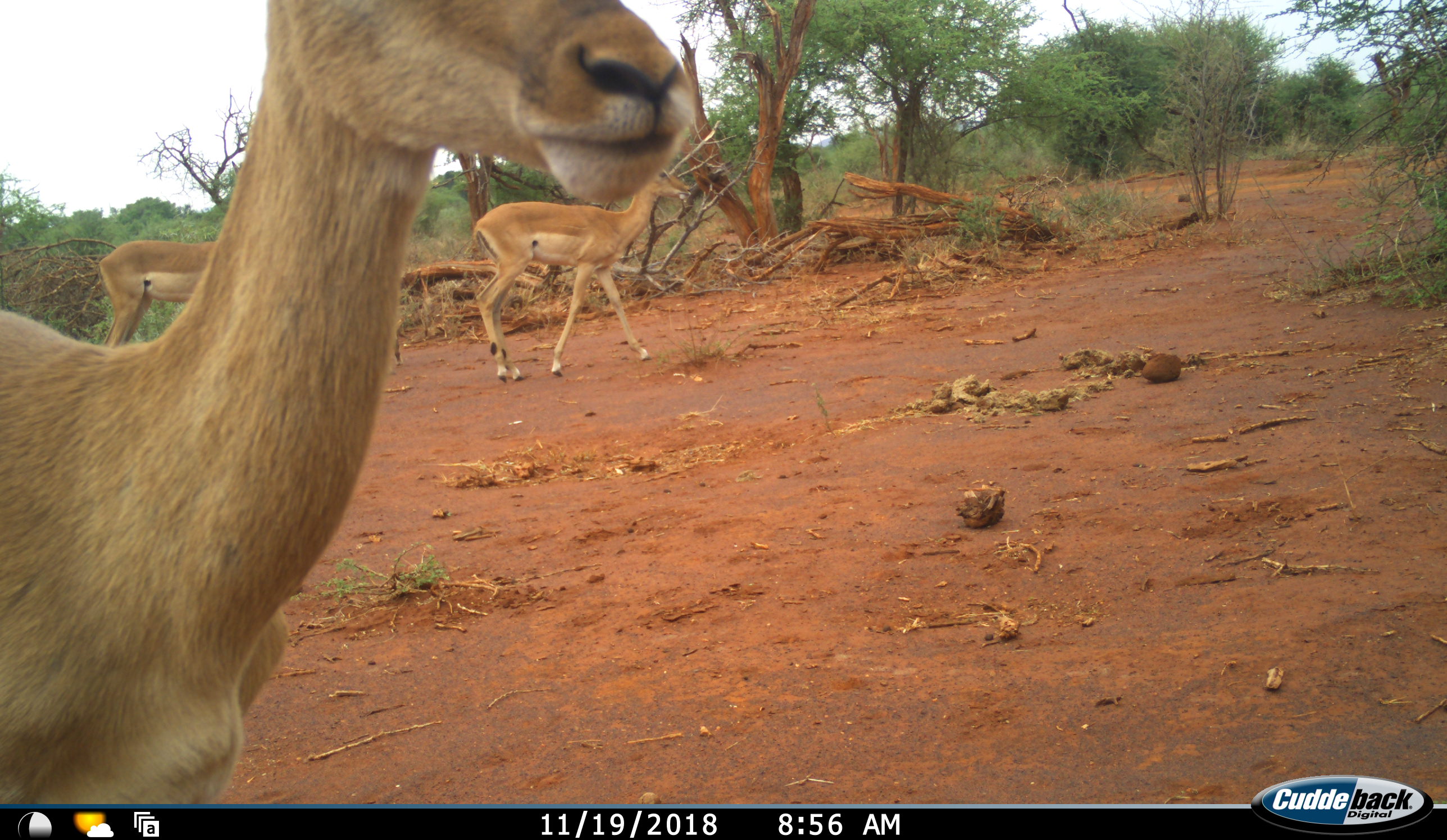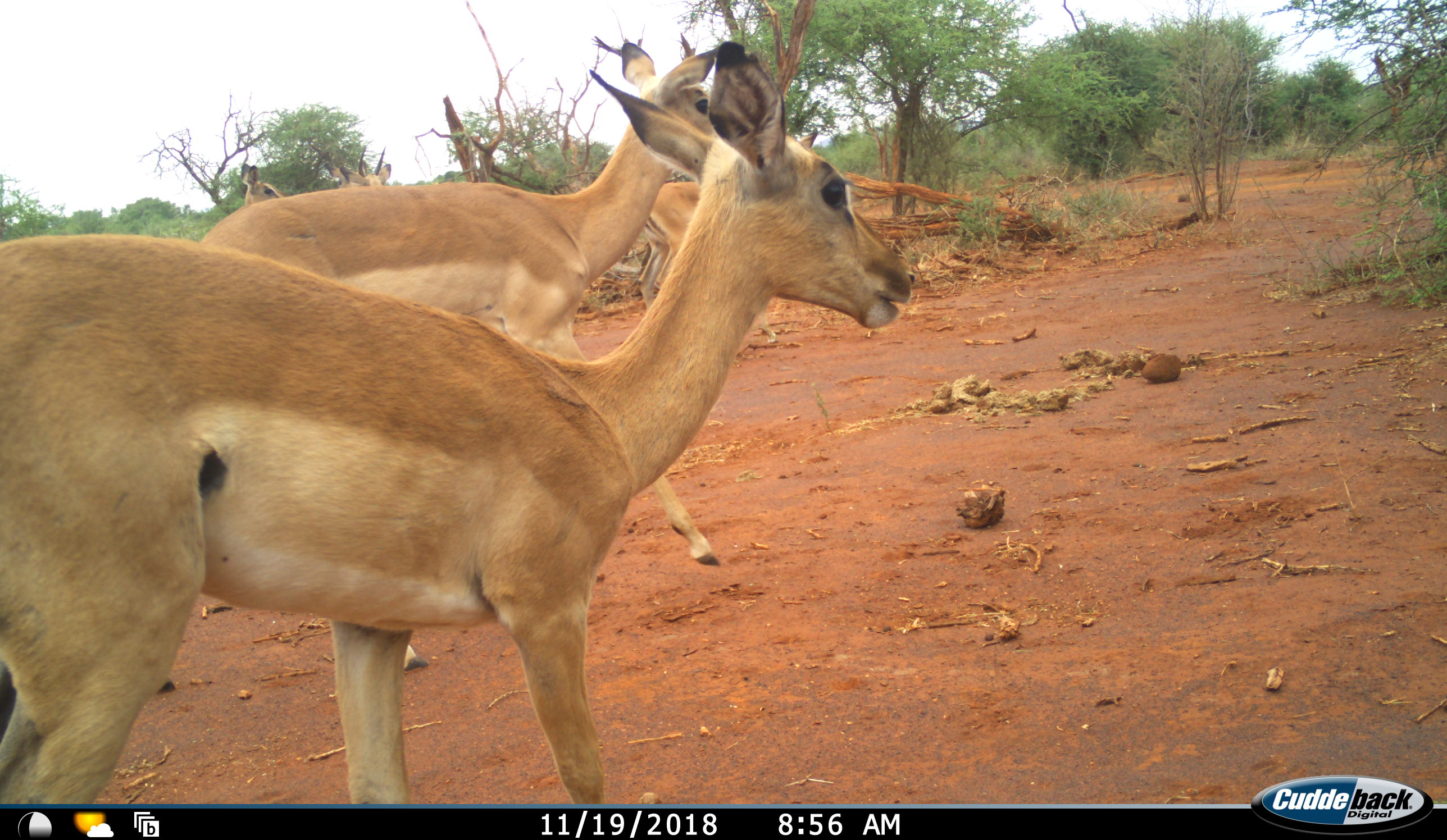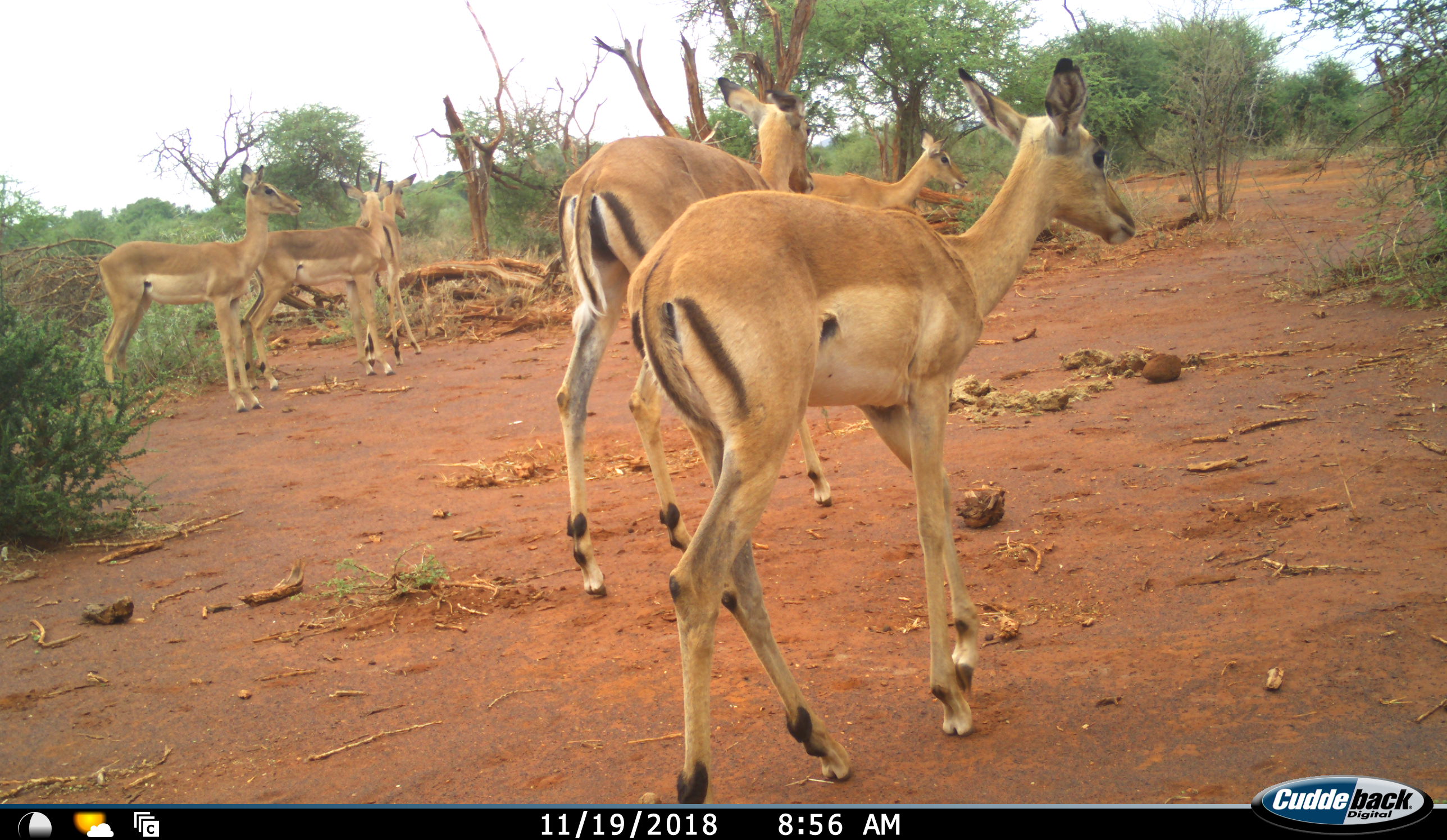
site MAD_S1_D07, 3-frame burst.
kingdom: Animalia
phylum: Chordata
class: Mammalia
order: Artiodactyla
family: Bovidae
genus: Aepyceros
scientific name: Aepyceros melampus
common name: impala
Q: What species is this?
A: Impala (Aepyceros melampus).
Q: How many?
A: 6.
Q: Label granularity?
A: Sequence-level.